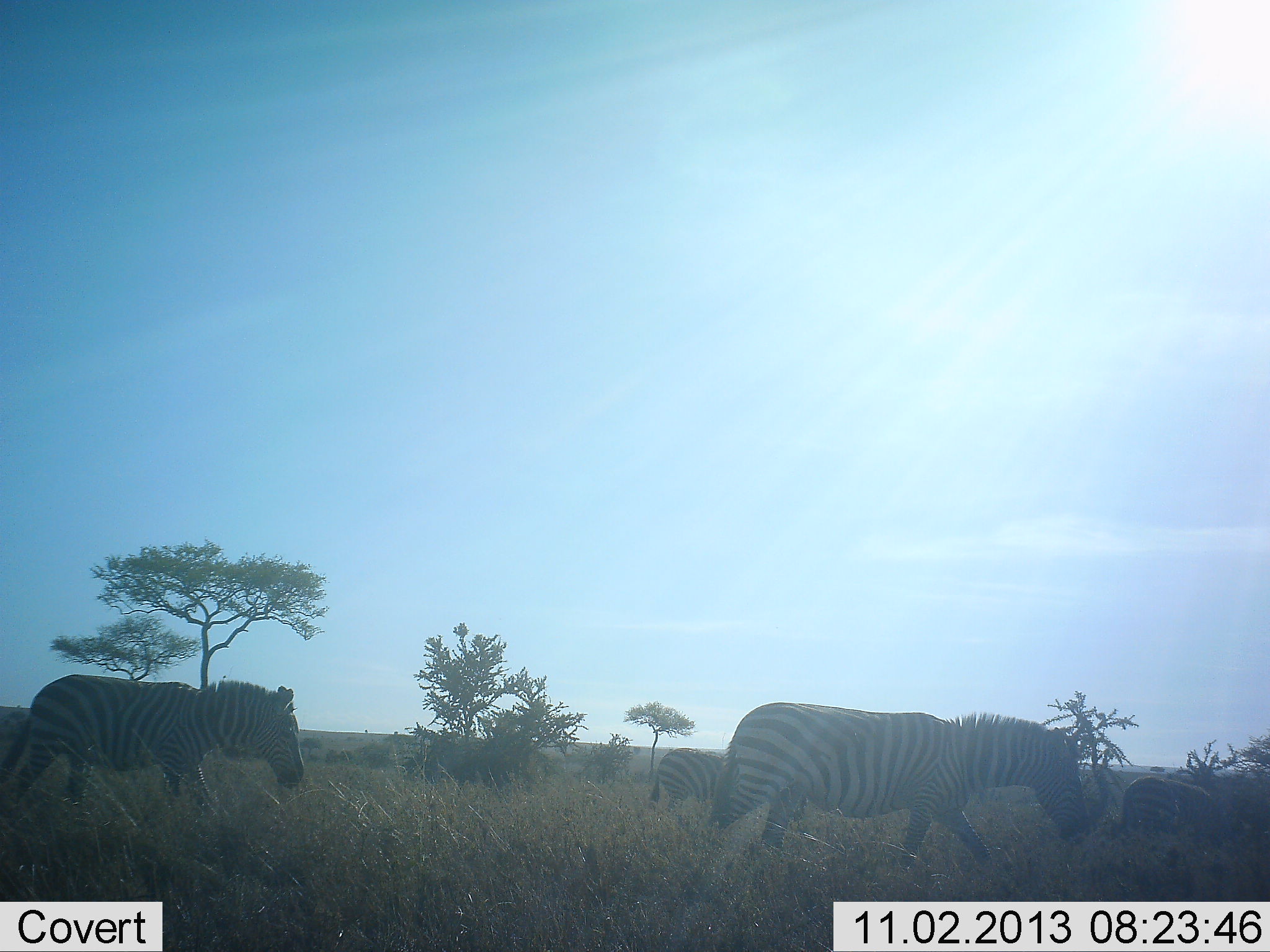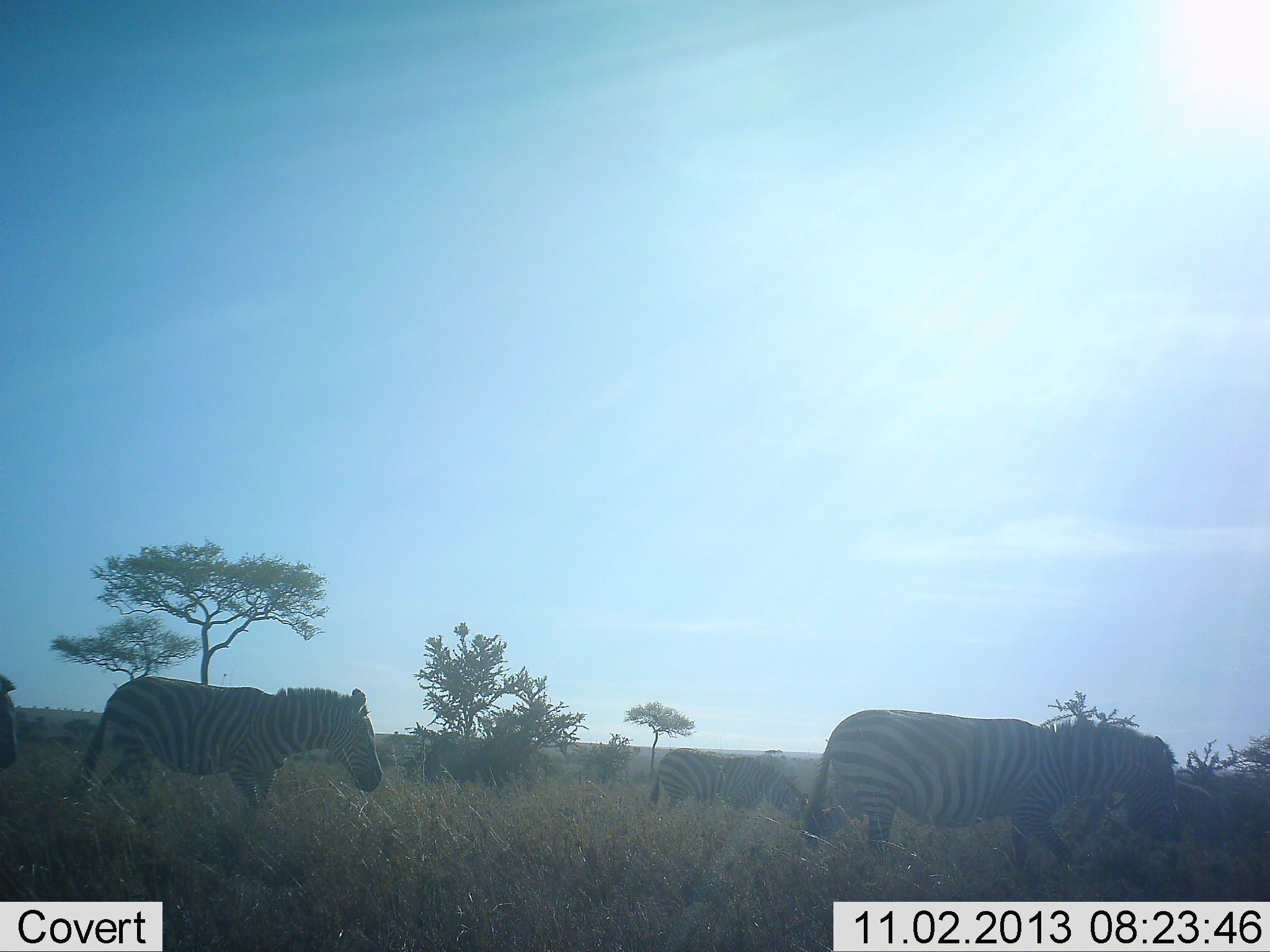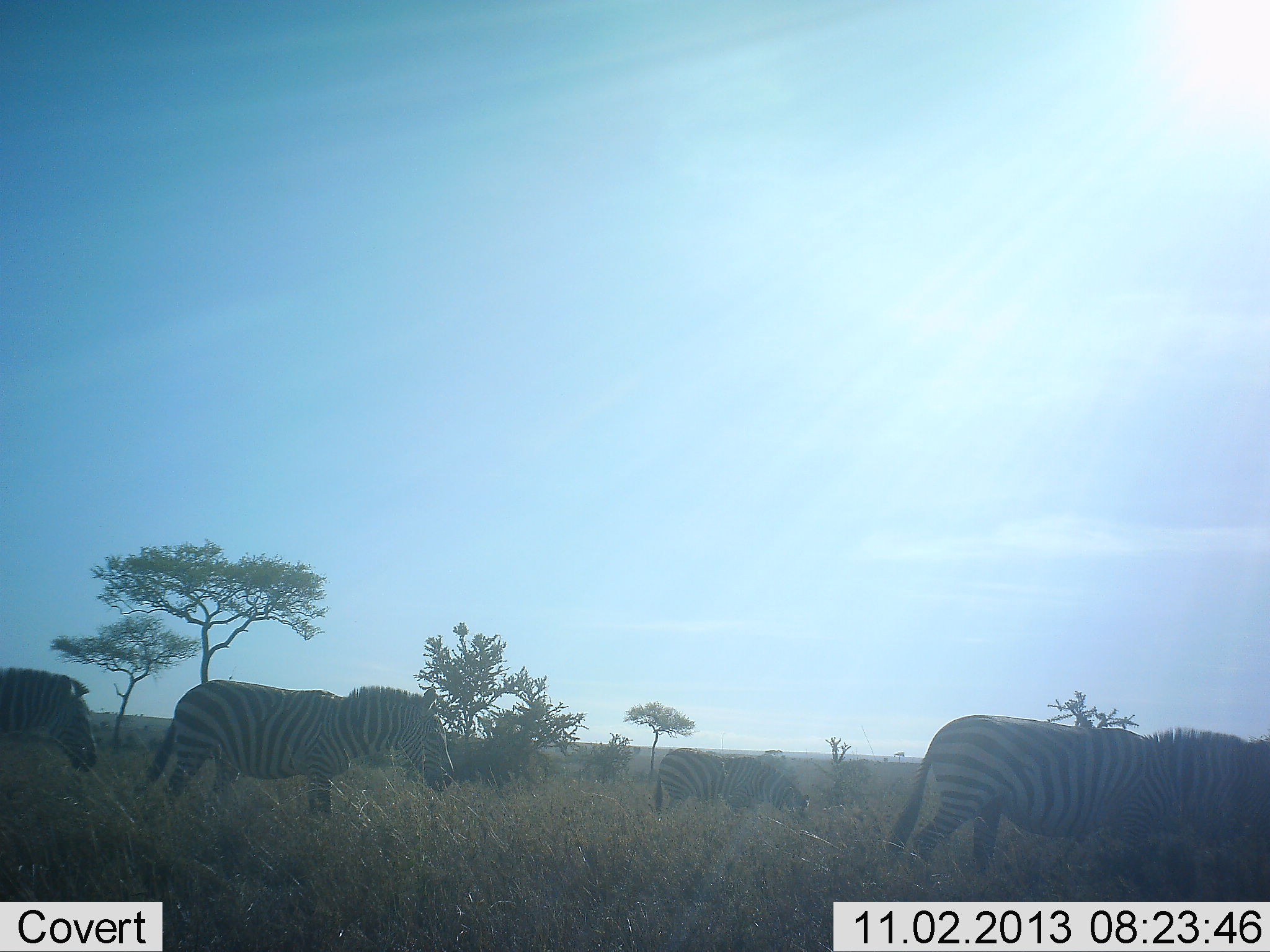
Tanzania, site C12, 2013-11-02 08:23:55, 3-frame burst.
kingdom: Animalia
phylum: Chordata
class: Mammalia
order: Perissodactyla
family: Equidae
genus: Equus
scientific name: Equus quagga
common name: plains zebra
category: zebra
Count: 5.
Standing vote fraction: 19%.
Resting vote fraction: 0%.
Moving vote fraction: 96%.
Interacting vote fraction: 0%.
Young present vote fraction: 0%.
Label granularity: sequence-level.